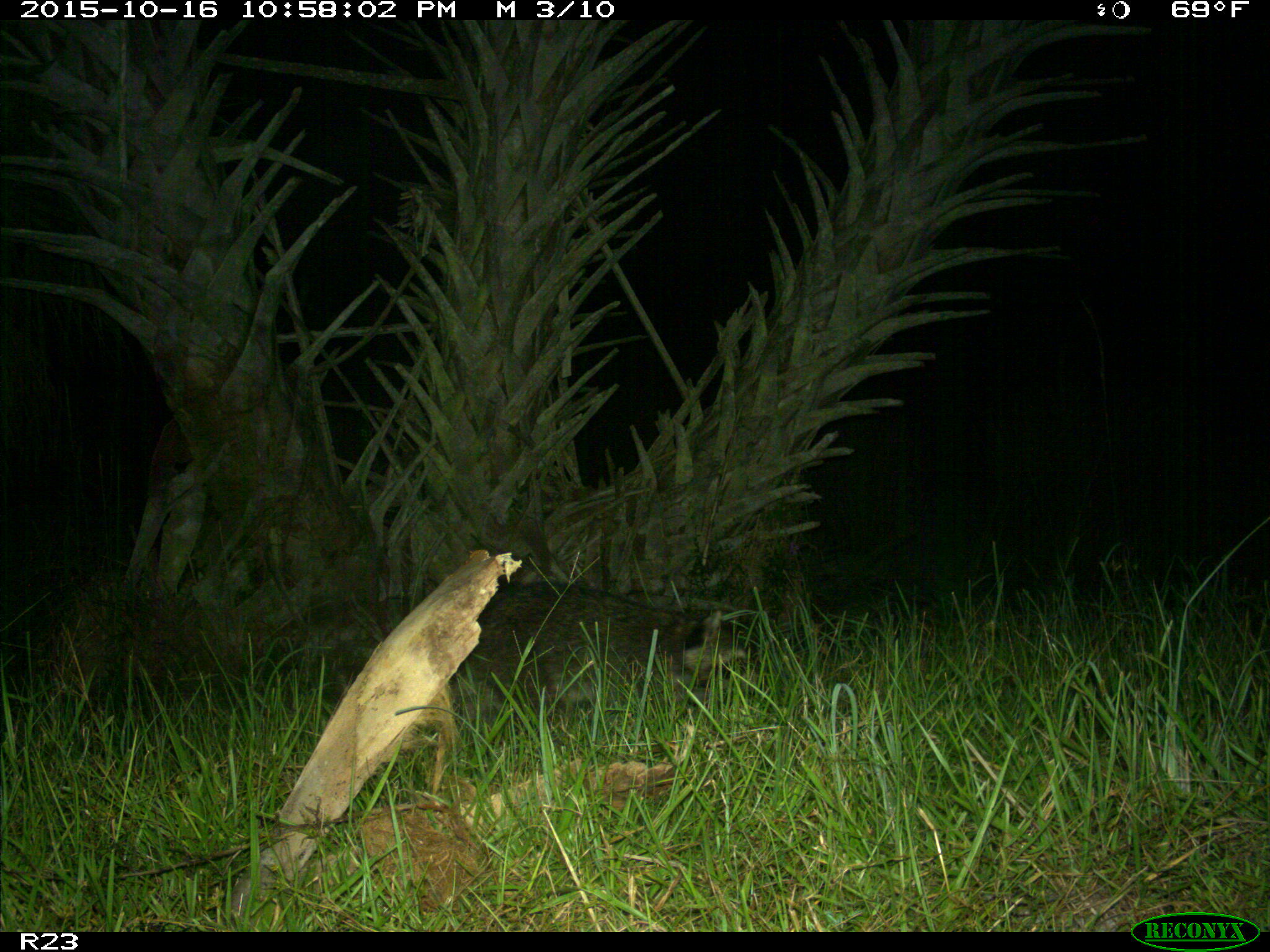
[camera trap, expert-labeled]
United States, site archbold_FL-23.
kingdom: Animalia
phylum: Chordata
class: Mammalia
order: Carnivora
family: Procyonidae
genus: Procyon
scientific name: Procyon lotor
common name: common raccoon